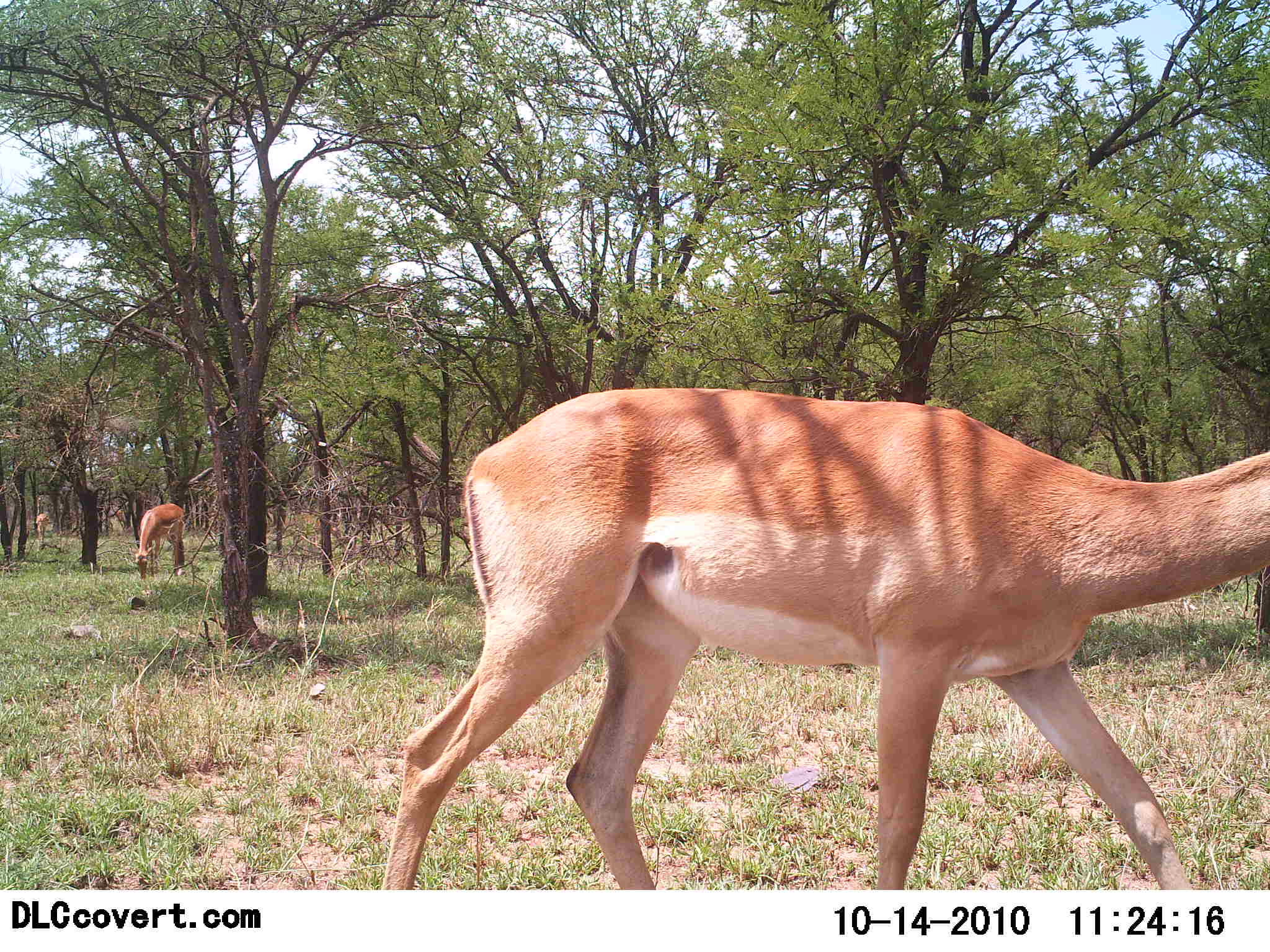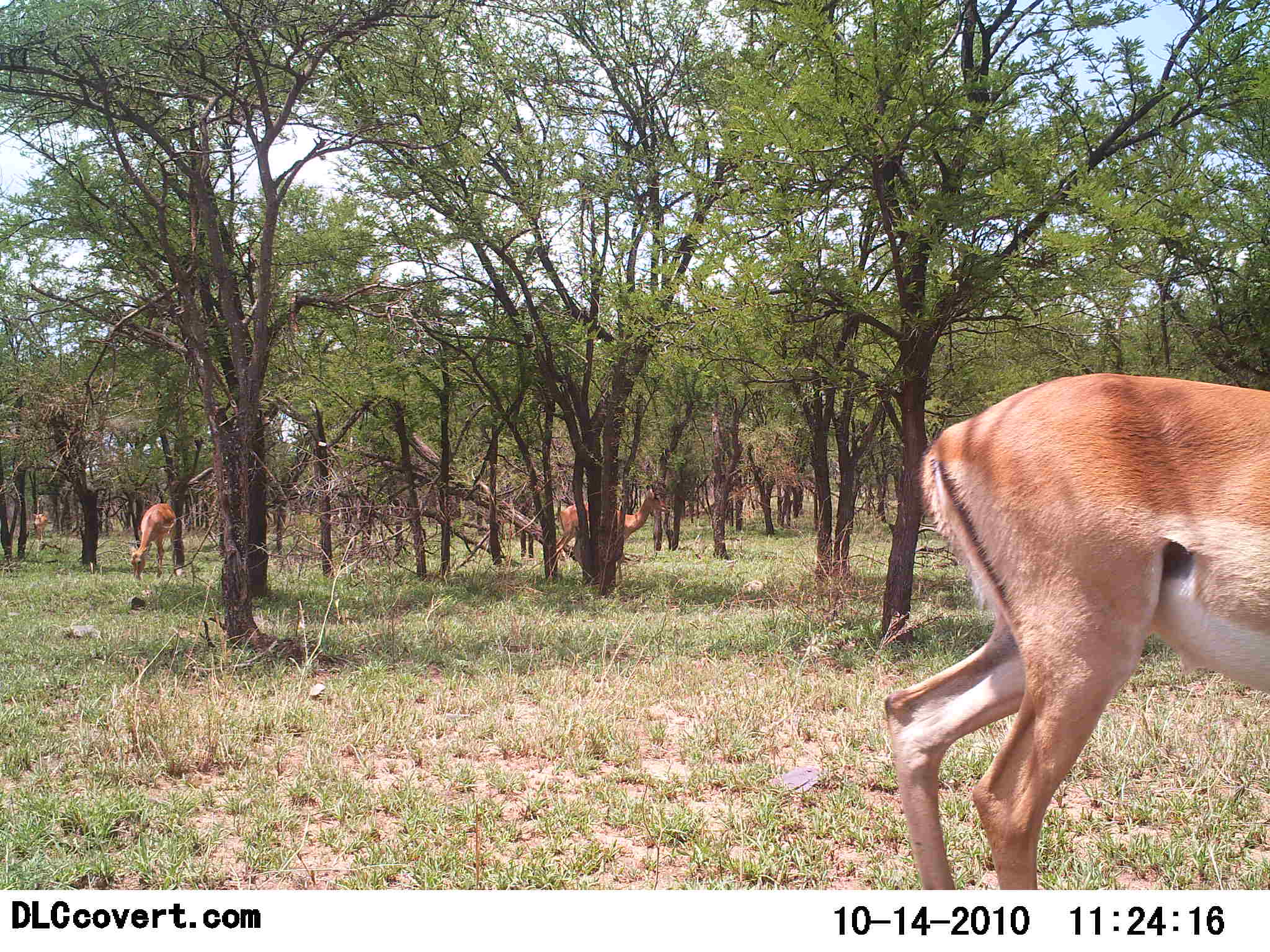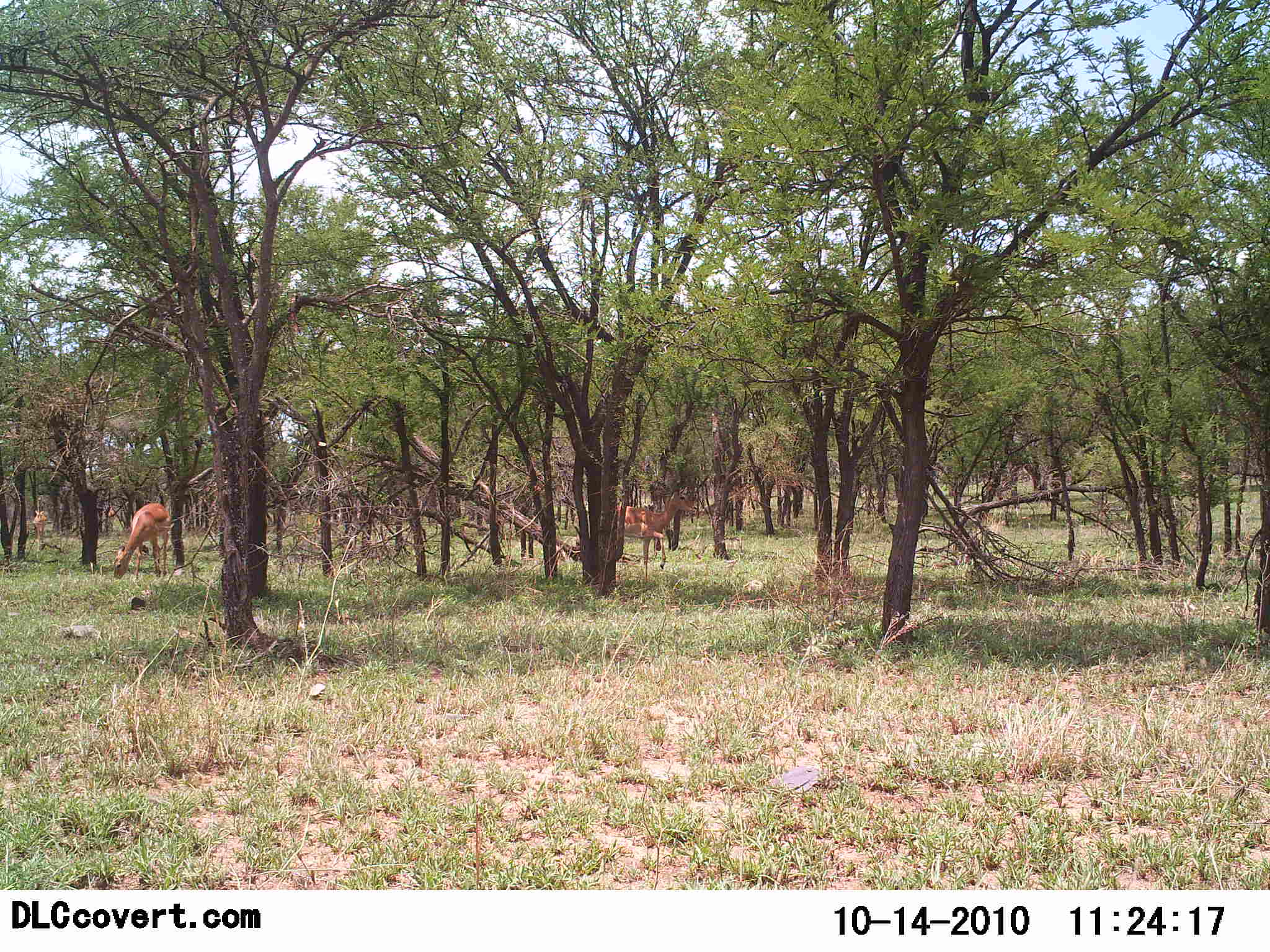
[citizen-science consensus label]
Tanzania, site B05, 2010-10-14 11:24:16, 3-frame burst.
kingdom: Animalia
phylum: Chordata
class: Mammalia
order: Artiodactyla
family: Bovidae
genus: Nanger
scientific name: Nanger granti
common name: grant's gazelle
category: gazellegrants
Gazellegrants (grant's gazelle) (Nanger granti), count 3. Behavior (volunteer vote fractions): standing 29%, resting 0%, moving 71%, interacting 0%. Young present (vote fraction): 0%. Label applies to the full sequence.